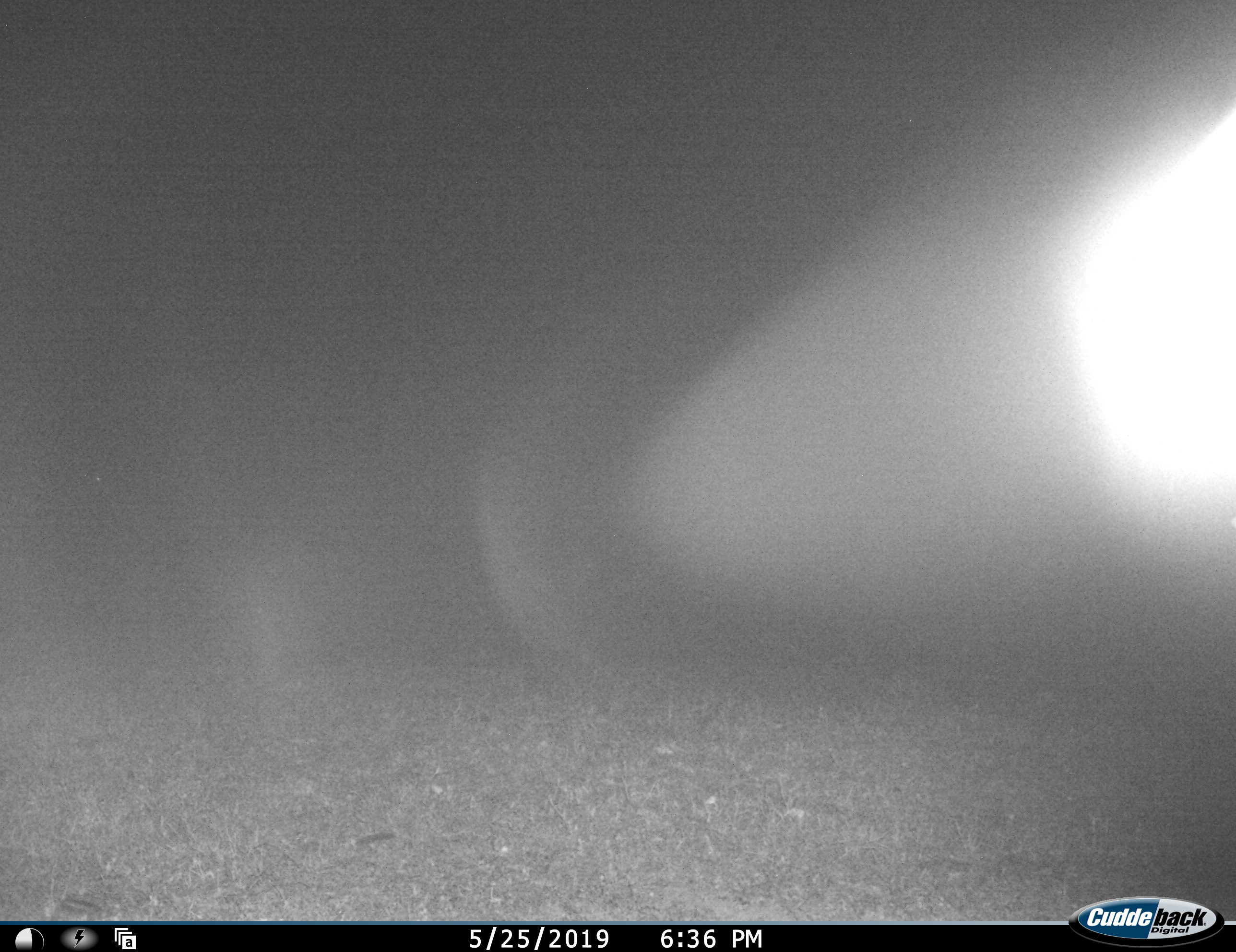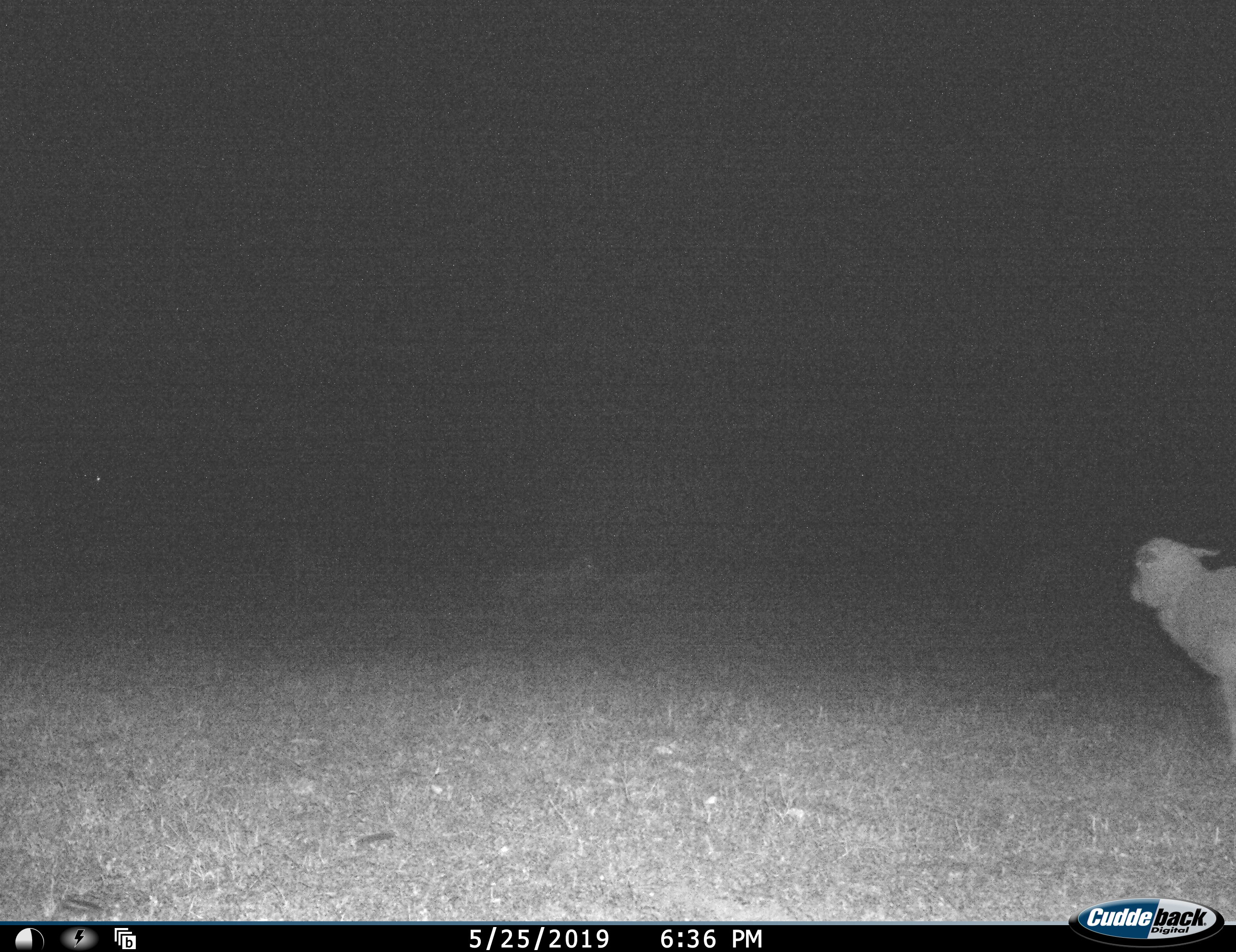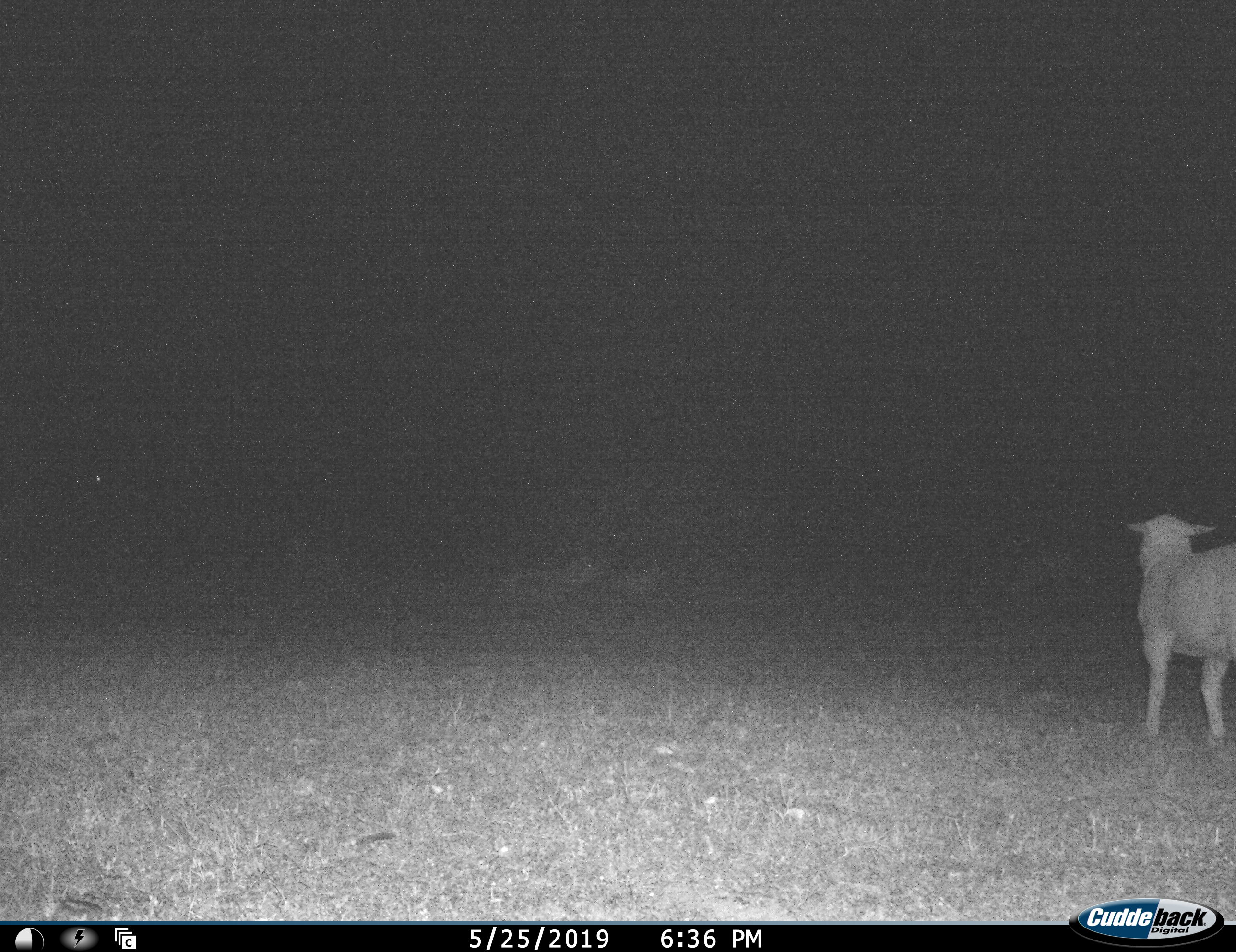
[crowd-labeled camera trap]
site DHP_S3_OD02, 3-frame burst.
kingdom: Animalia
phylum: Chordata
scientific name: Vertebrata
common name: domestic animal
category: domesticanimal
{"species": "domesticanimal (domestic animal) (Vertebrata)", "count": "2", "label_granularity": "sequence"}